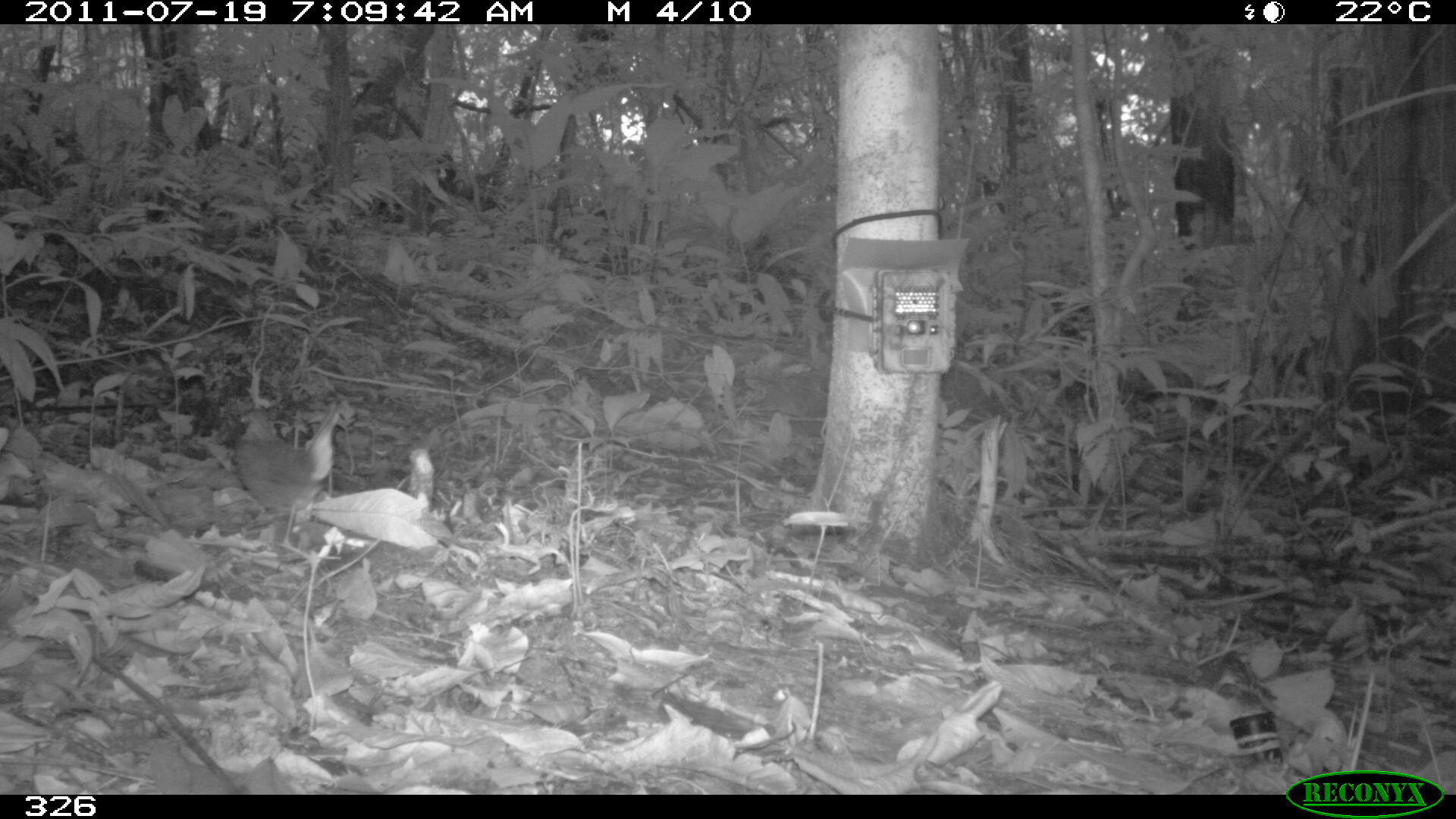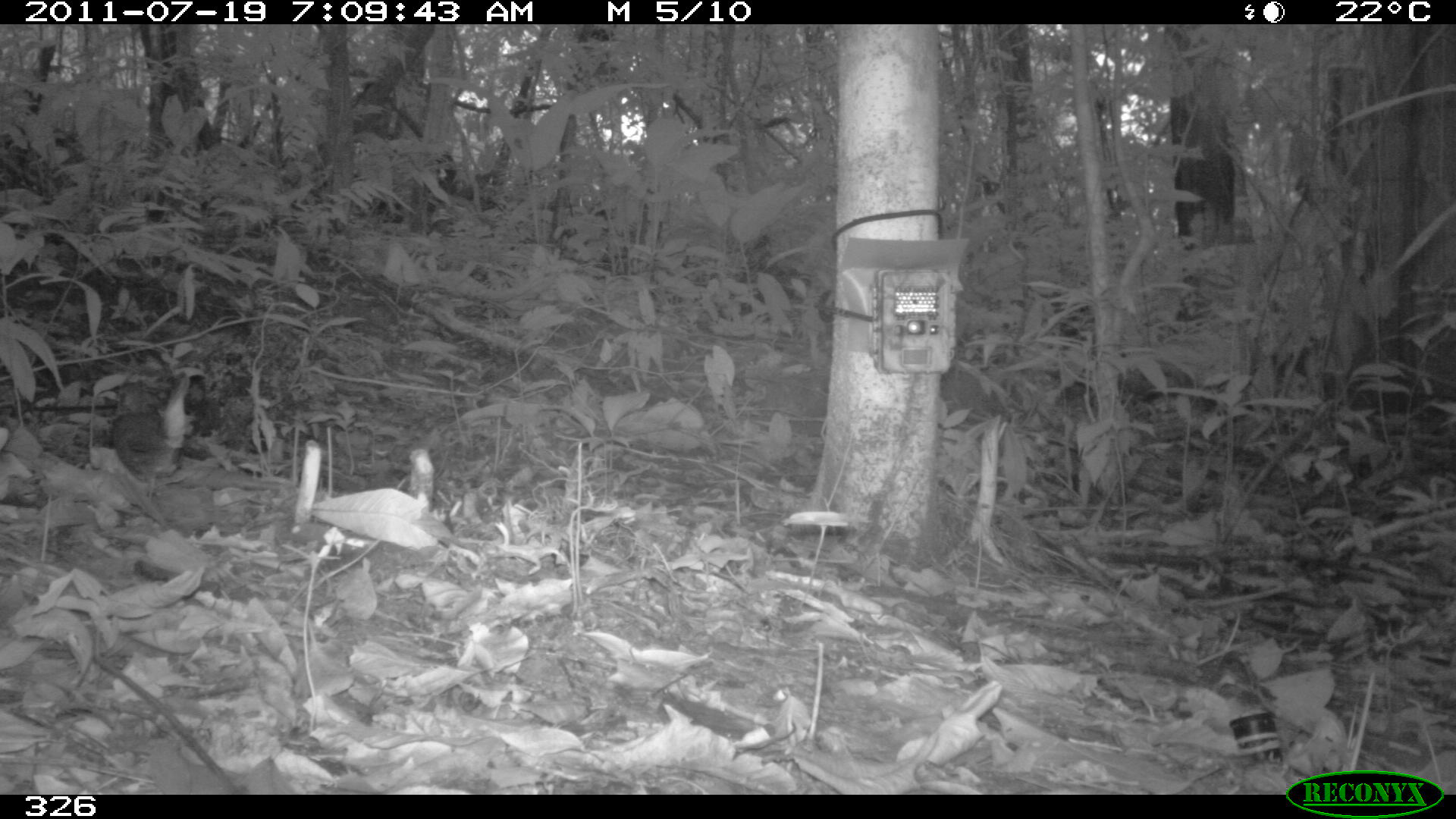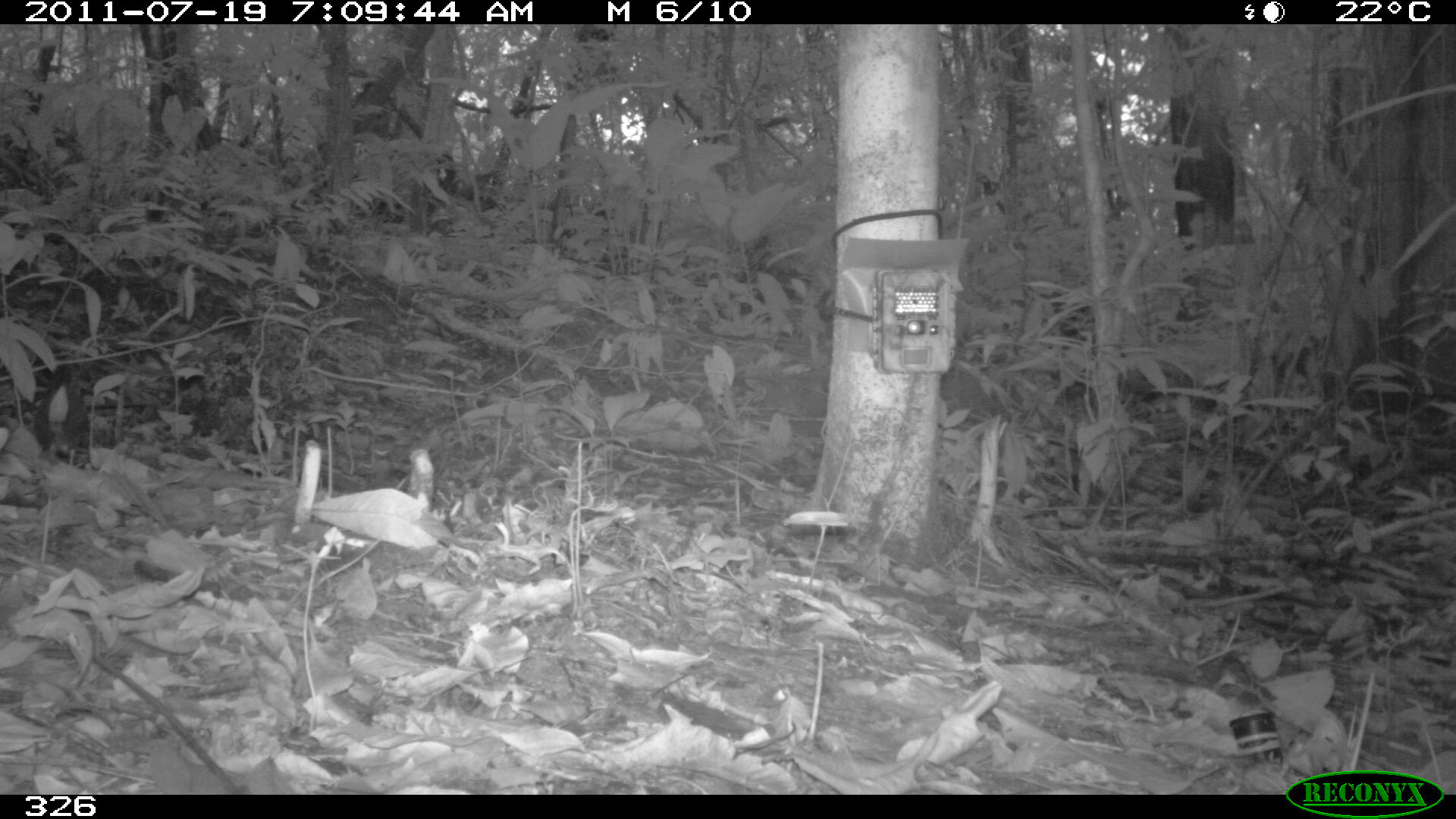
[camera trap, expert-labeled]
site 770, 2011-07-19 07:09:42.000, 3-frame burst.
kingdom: Animalia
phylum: Chordata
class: Aves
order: Passeriformes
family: Formicariidae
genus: Formicarius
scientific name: Formicarius analis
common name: black-faced antthrush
Formicarius analis (black-faced antthrush).